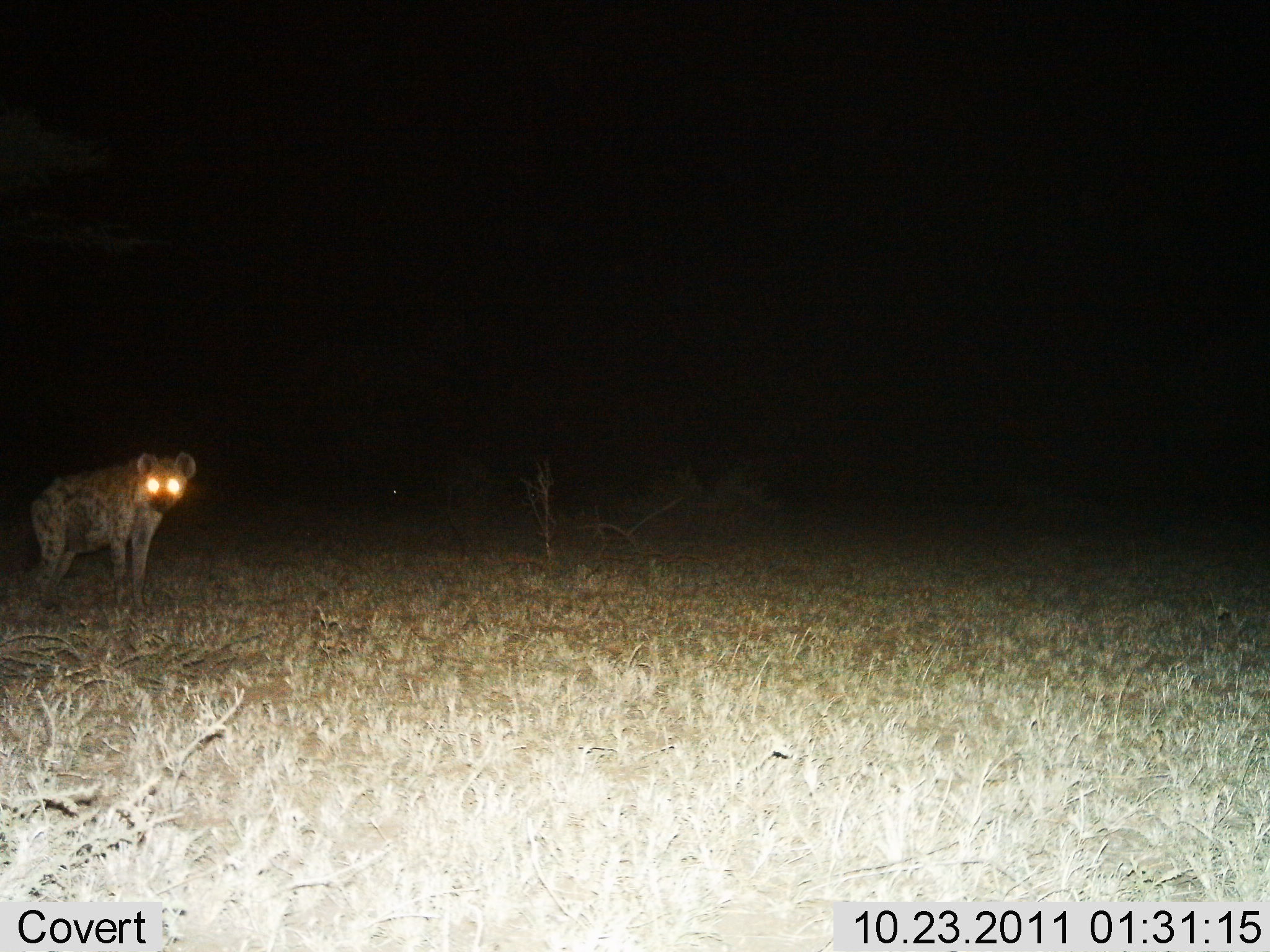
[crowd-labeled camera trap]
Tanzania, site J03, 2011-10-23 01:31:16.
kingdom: Animalia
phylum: Chordata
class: Mammalia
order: Carnivora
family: Hyaenidae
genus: Crocuta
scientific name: Crocuta crocuta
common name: spotted hyena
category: hyenaspotted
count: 1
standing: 93%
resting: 0%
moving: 7%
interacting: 0%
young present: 0%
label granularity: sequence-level